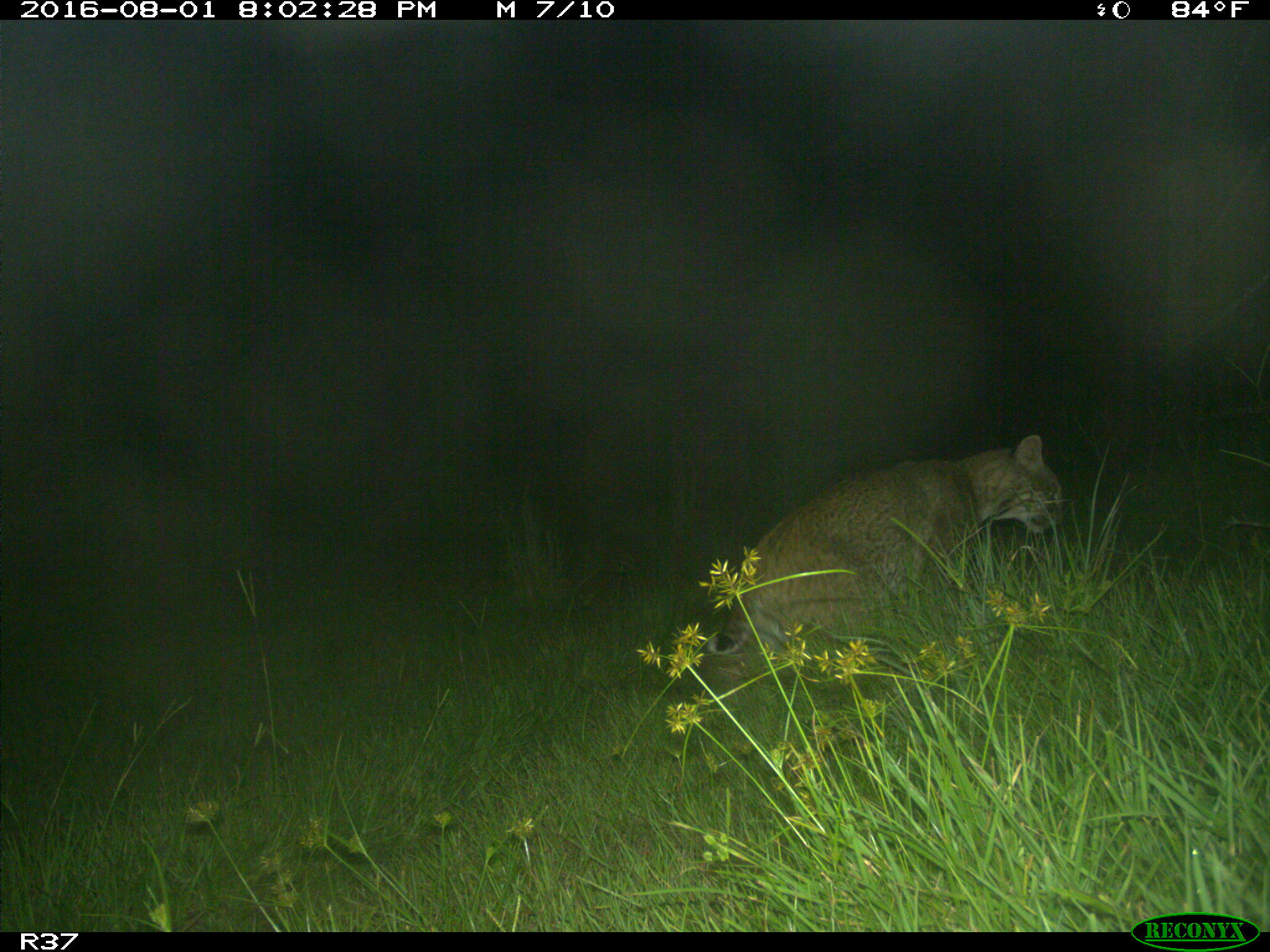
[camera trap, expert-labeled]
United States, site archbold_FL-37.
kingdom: Animalia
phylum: Chordata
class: Mammalia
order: Carnivora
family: Felidae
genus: Lynx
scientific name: Lynx rufus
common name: bobcat